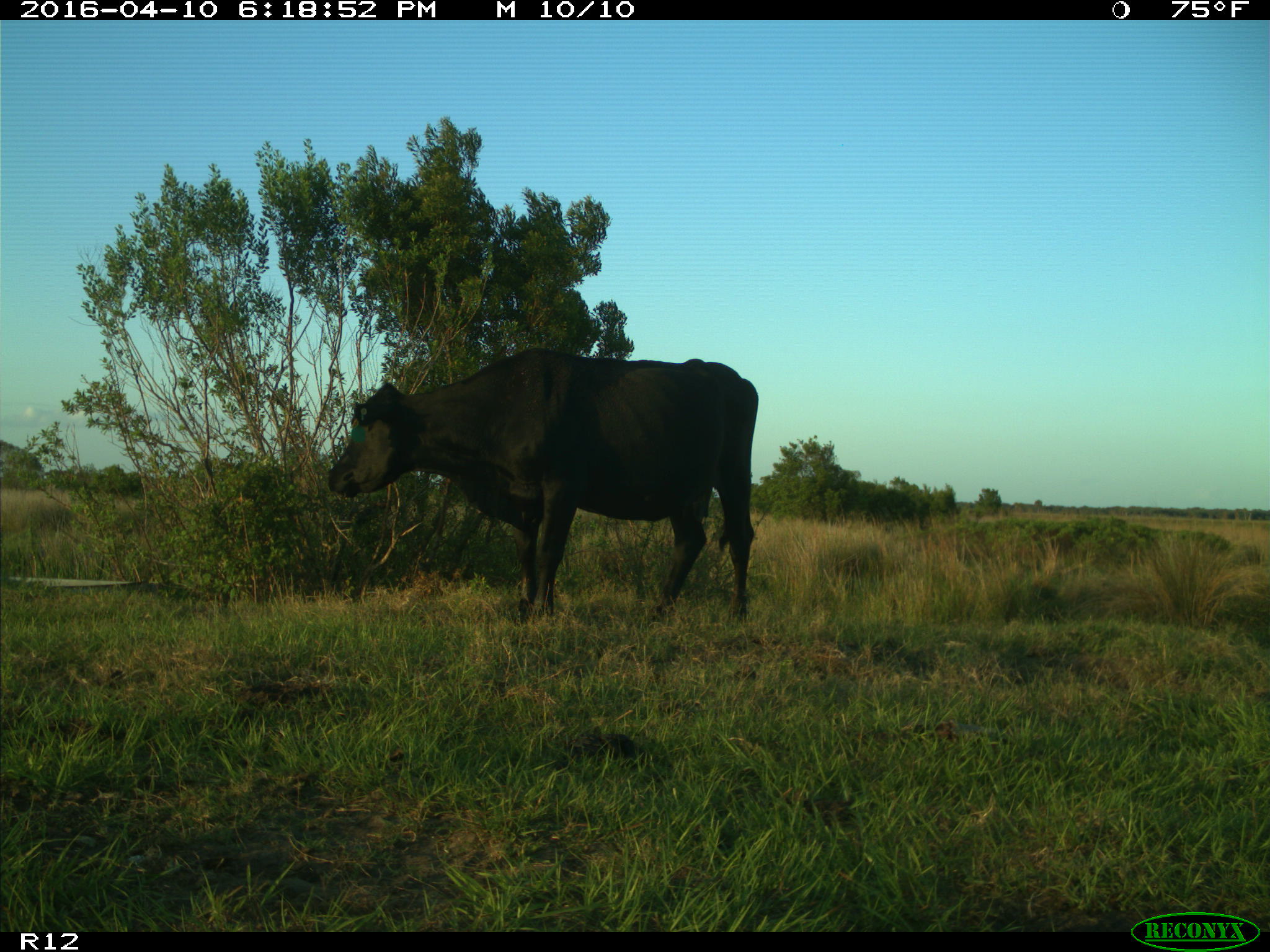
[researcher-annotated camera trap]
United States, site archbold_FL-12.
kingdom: Animalia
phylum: Chordata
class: Mammalia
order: Artiodactyla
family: Bovidae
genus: Bos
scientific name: Bos taurus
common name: domestic cow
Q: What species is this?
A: Bos taurus (domestic cow).